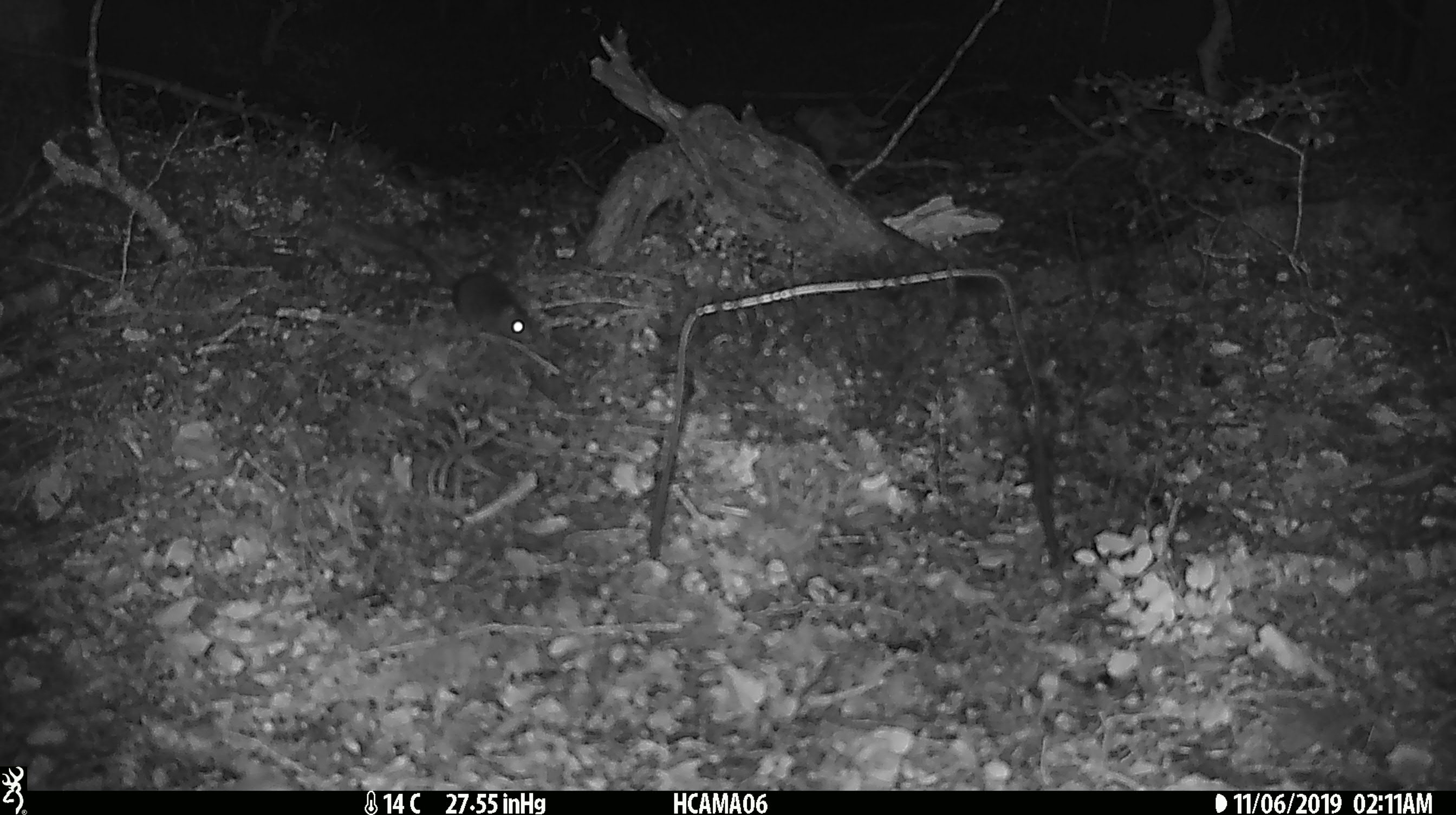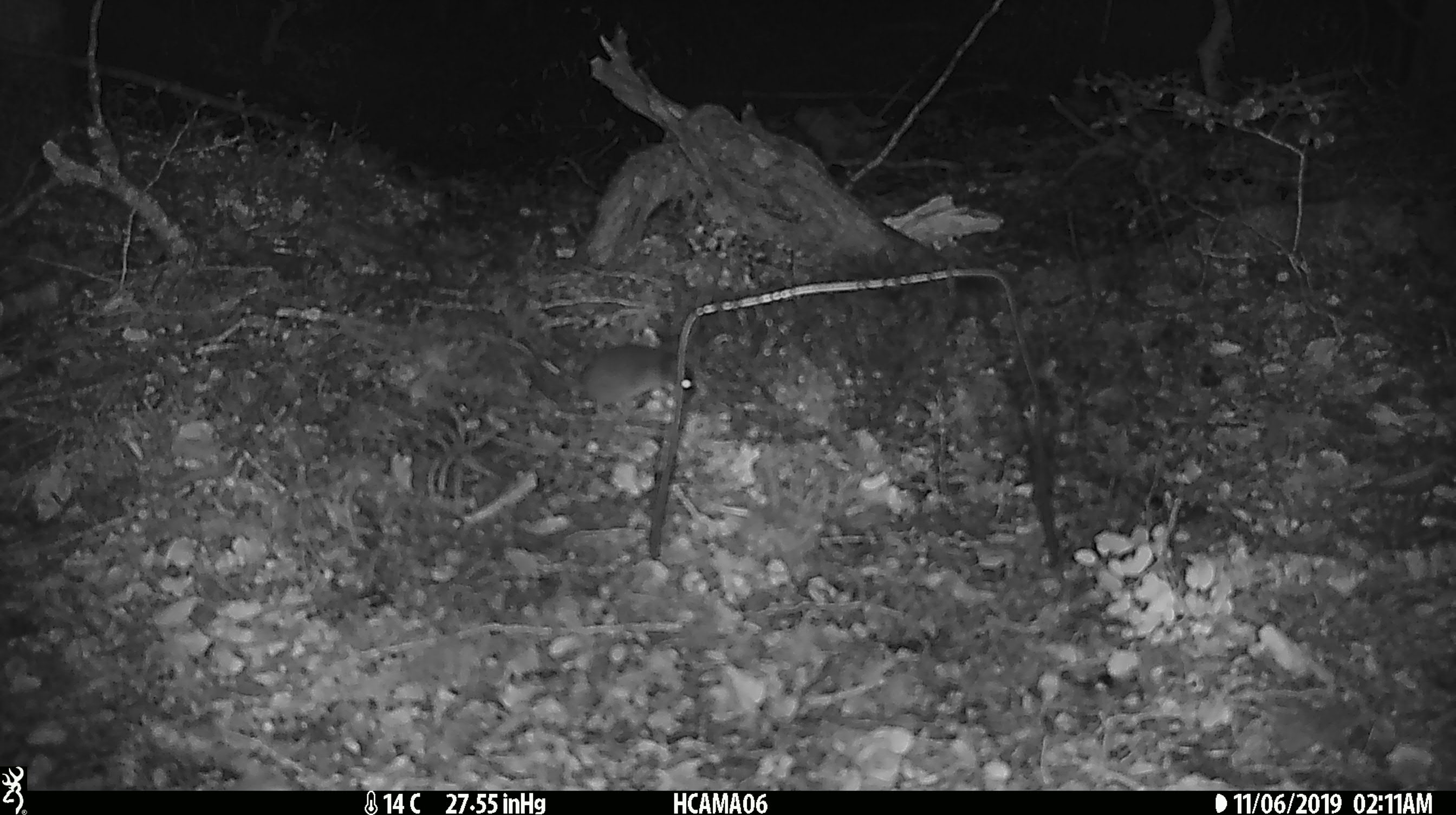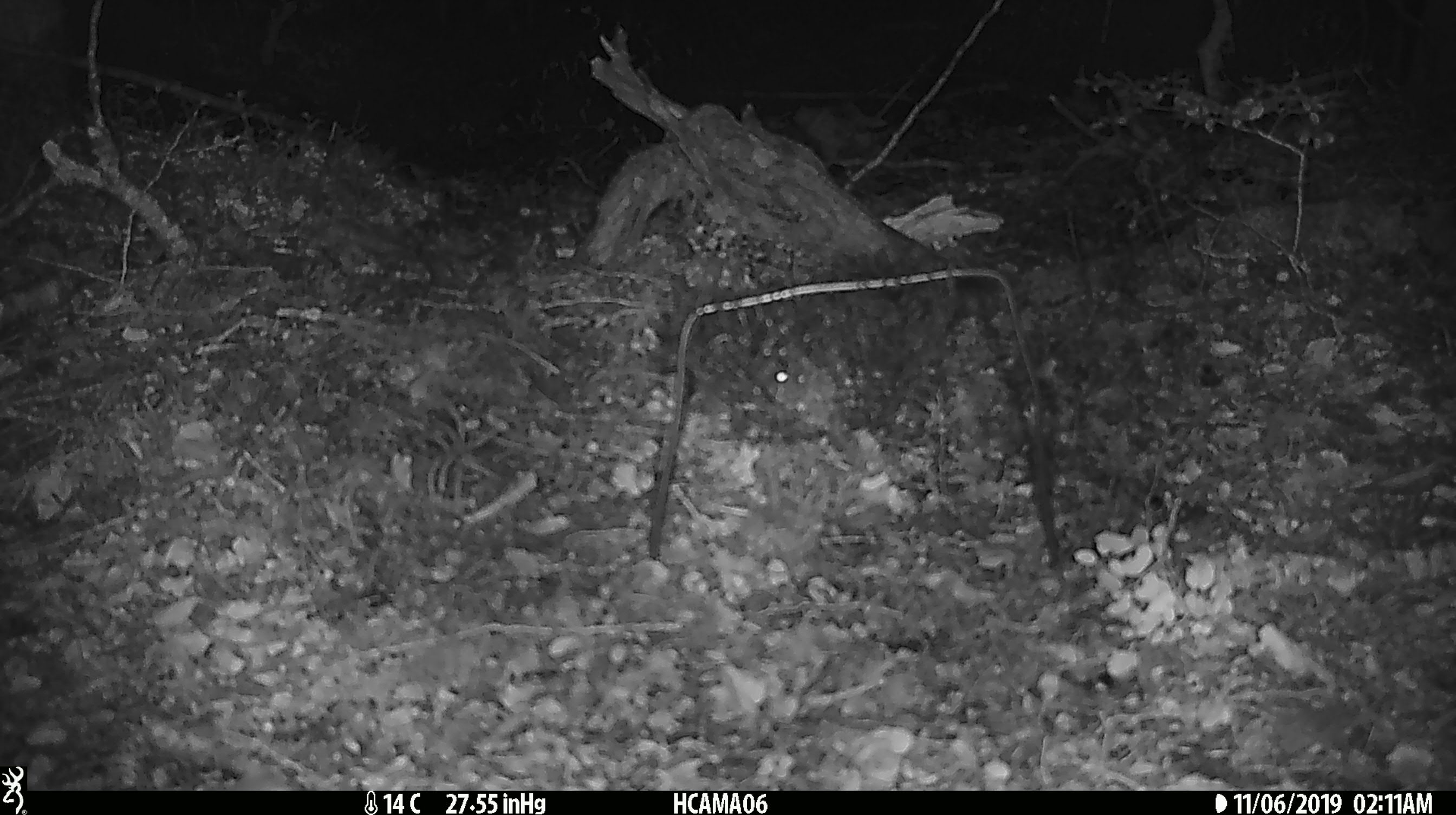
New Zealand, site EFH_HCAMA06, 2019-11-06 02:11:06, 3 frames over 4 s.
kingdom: Animalia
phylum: Chordata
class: Mammalia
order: Rodentia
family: Muridae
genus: Mus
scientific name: Mus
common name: mouse